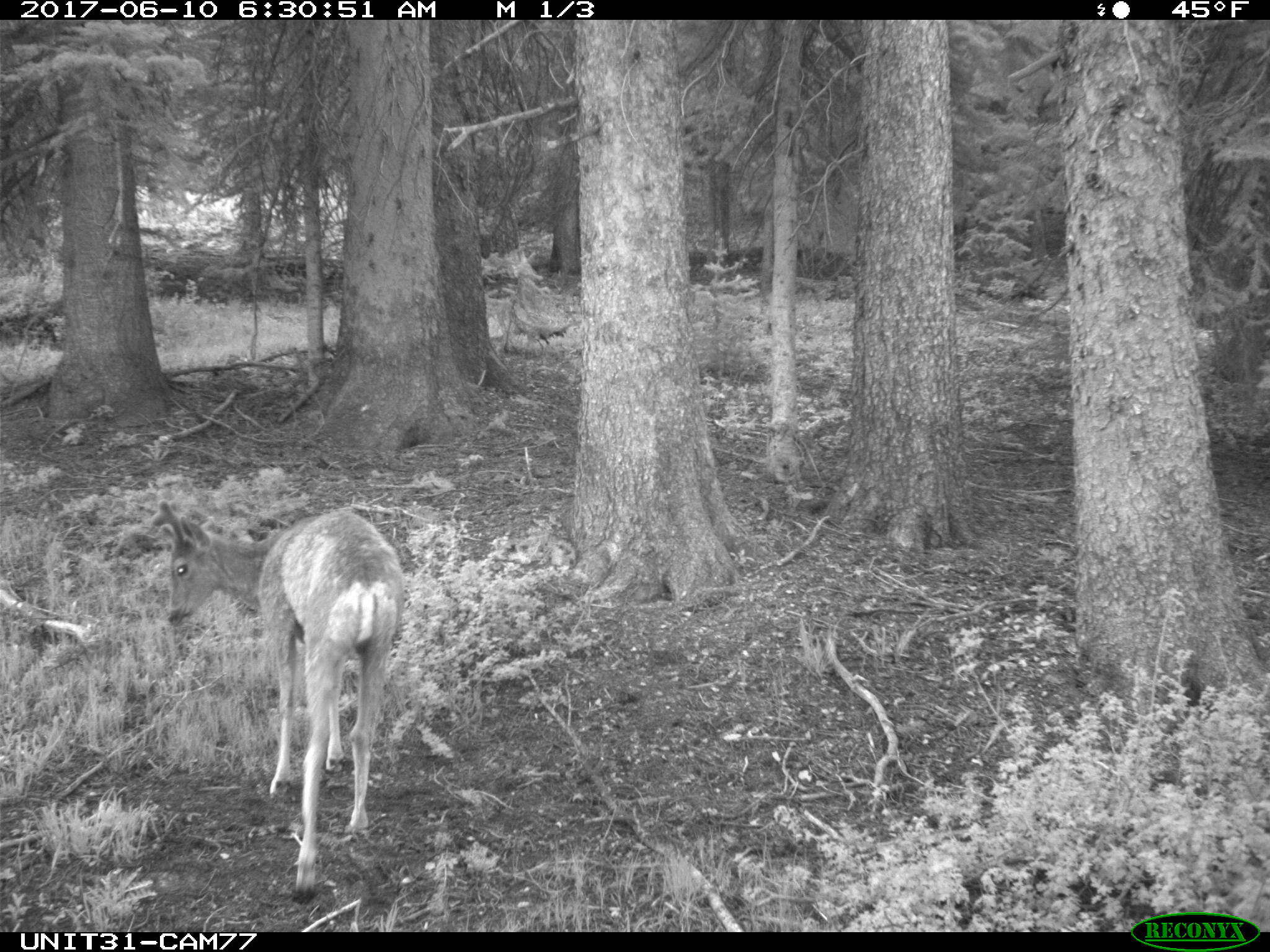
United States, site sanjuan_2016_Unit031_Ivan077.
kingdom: Animalia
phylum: Chordata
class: Mammalia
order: Artiodactyla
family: Cervidae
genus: Odocoileus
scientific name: Odocoileus hemionus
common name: mule deer